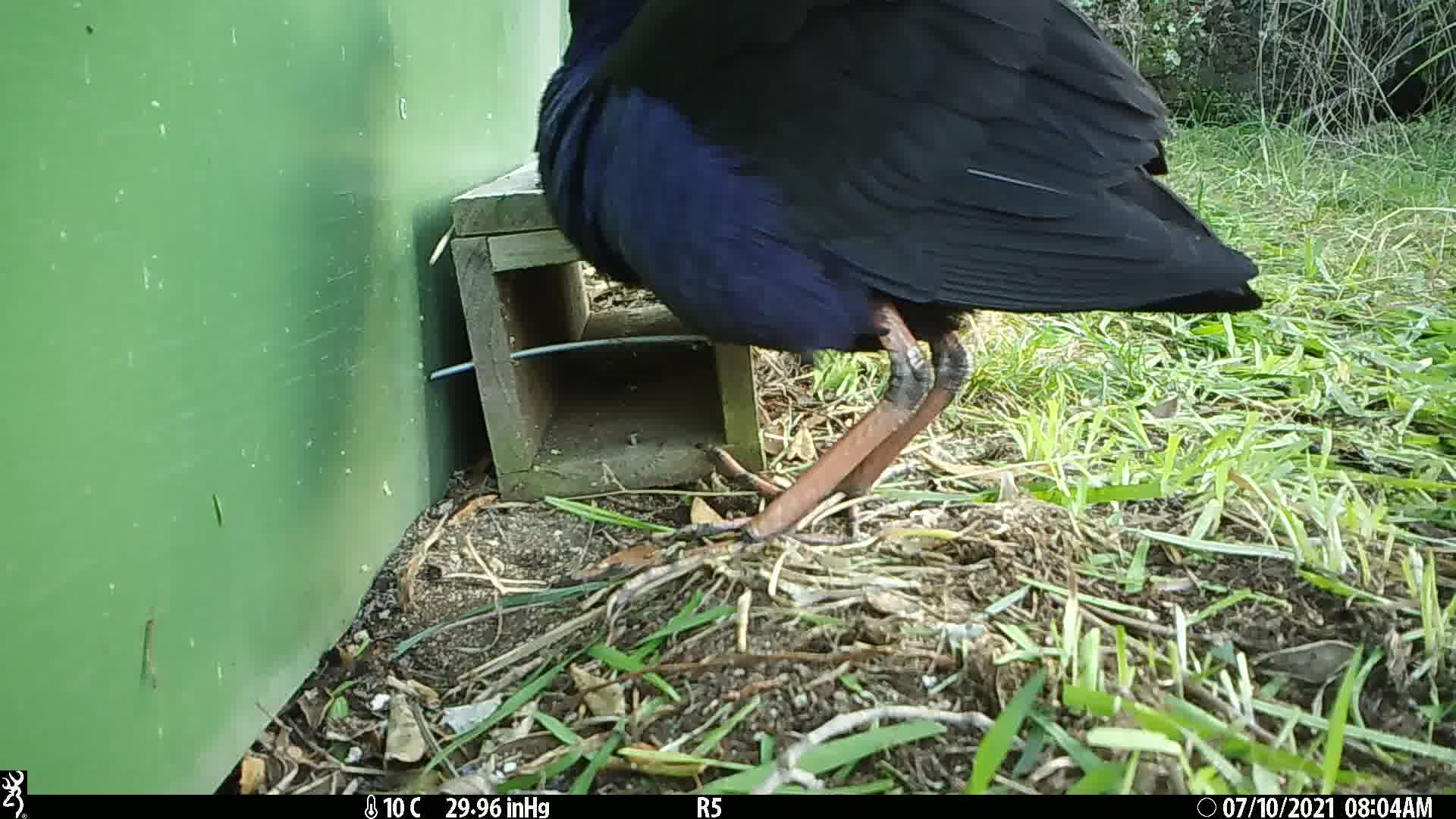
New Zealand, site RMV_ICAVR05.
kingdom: Animalia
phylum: Chordata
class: Aves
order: Gruiformes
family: Rallidae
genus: Porphyrio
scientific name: Porphyrio melanotus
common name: australasian swamphen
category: pukeko